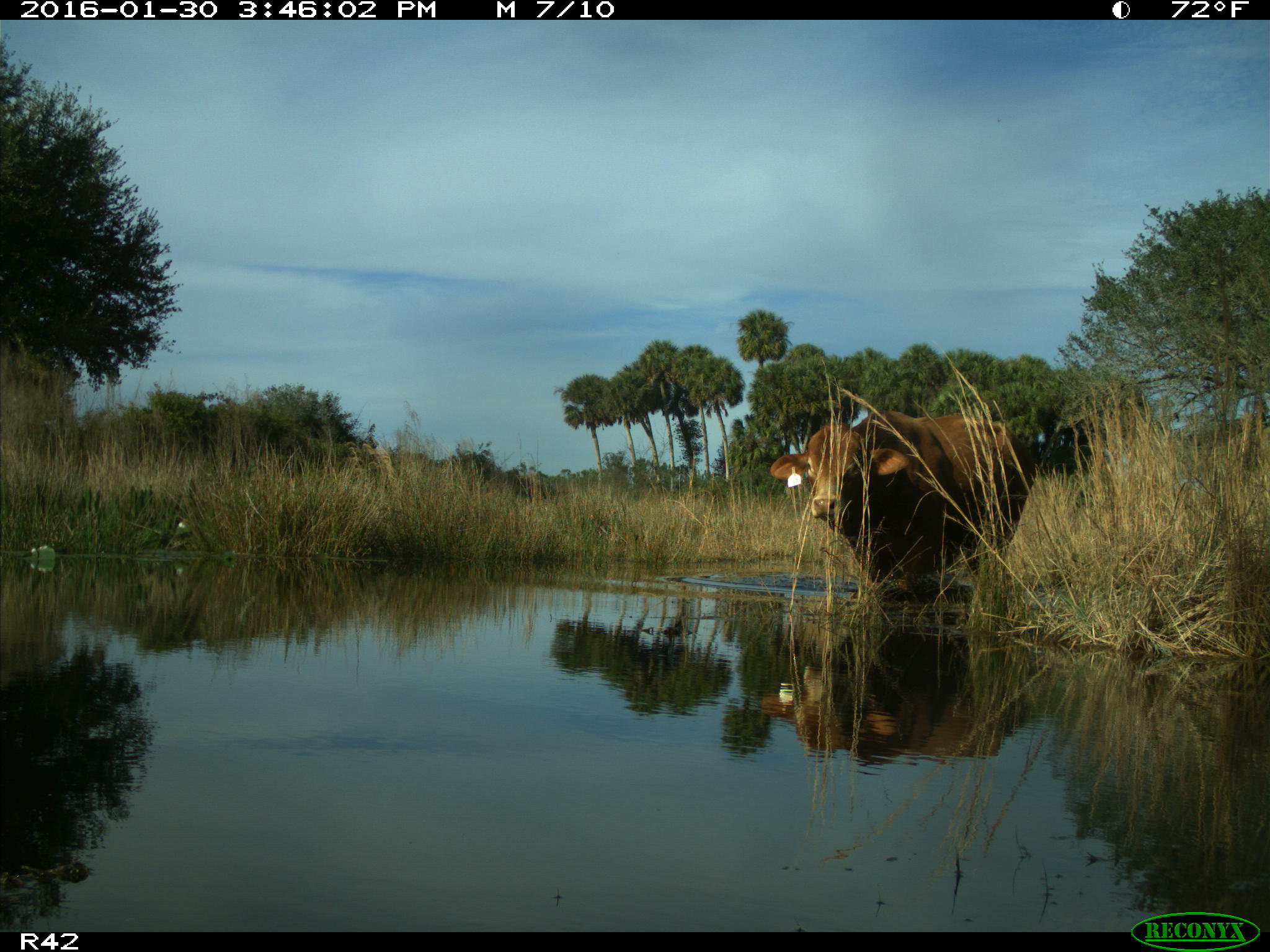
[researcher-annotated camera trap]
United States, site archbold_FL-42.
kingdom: Animalia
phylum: Chordata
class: Mammalia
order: Artiodactyla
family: Bovidae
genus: Bos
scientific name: Bos taurus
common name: domestic cow